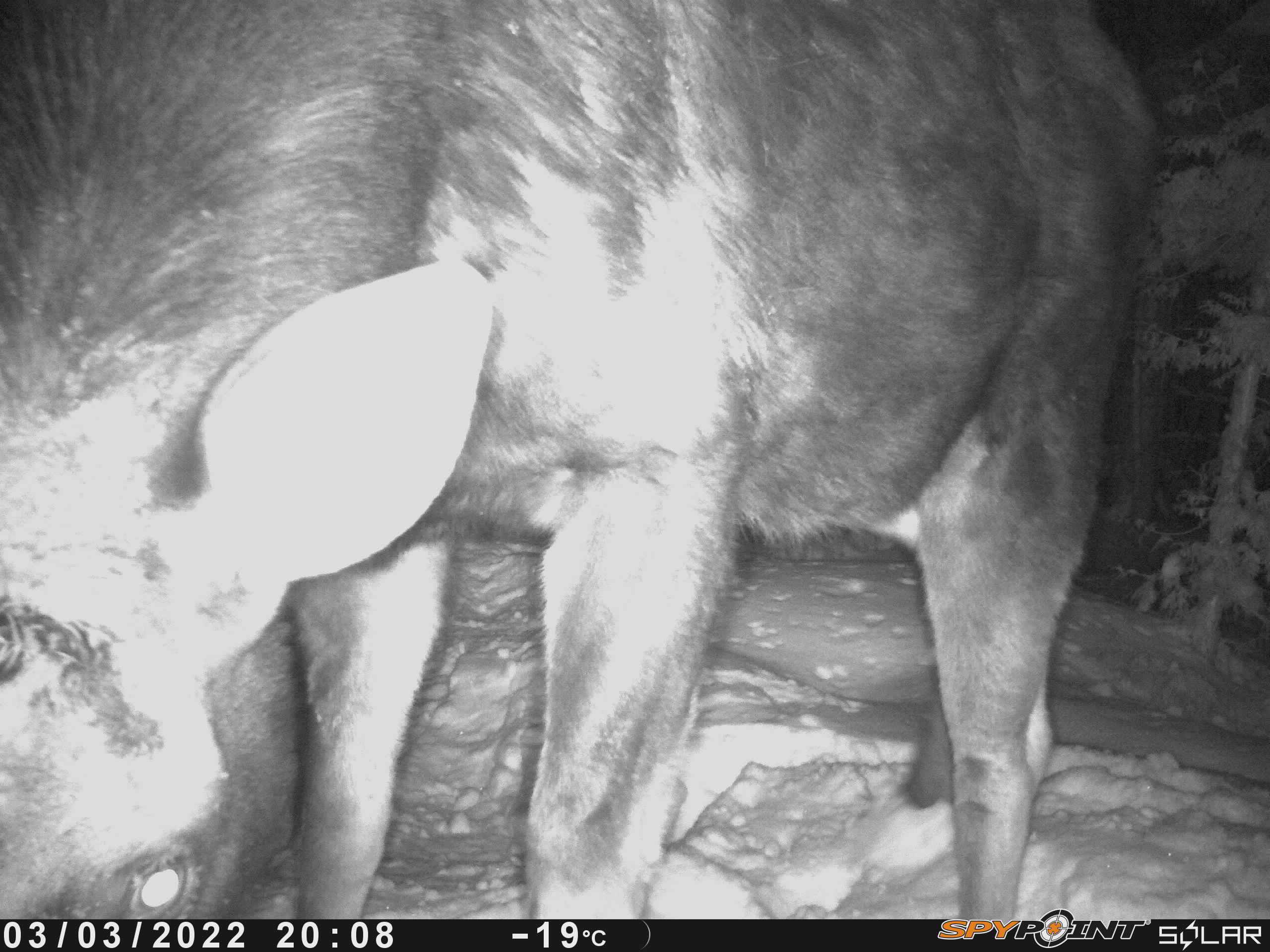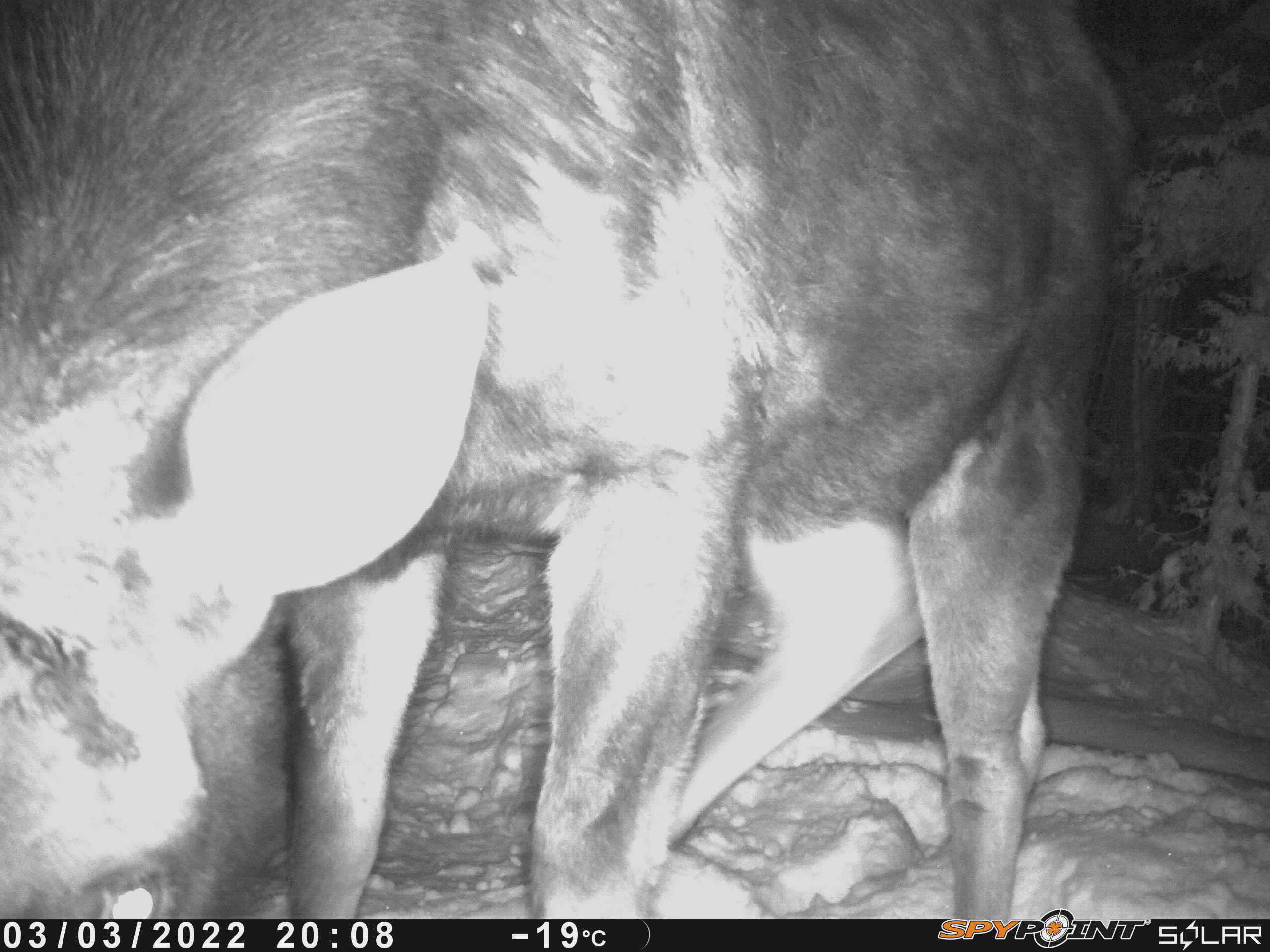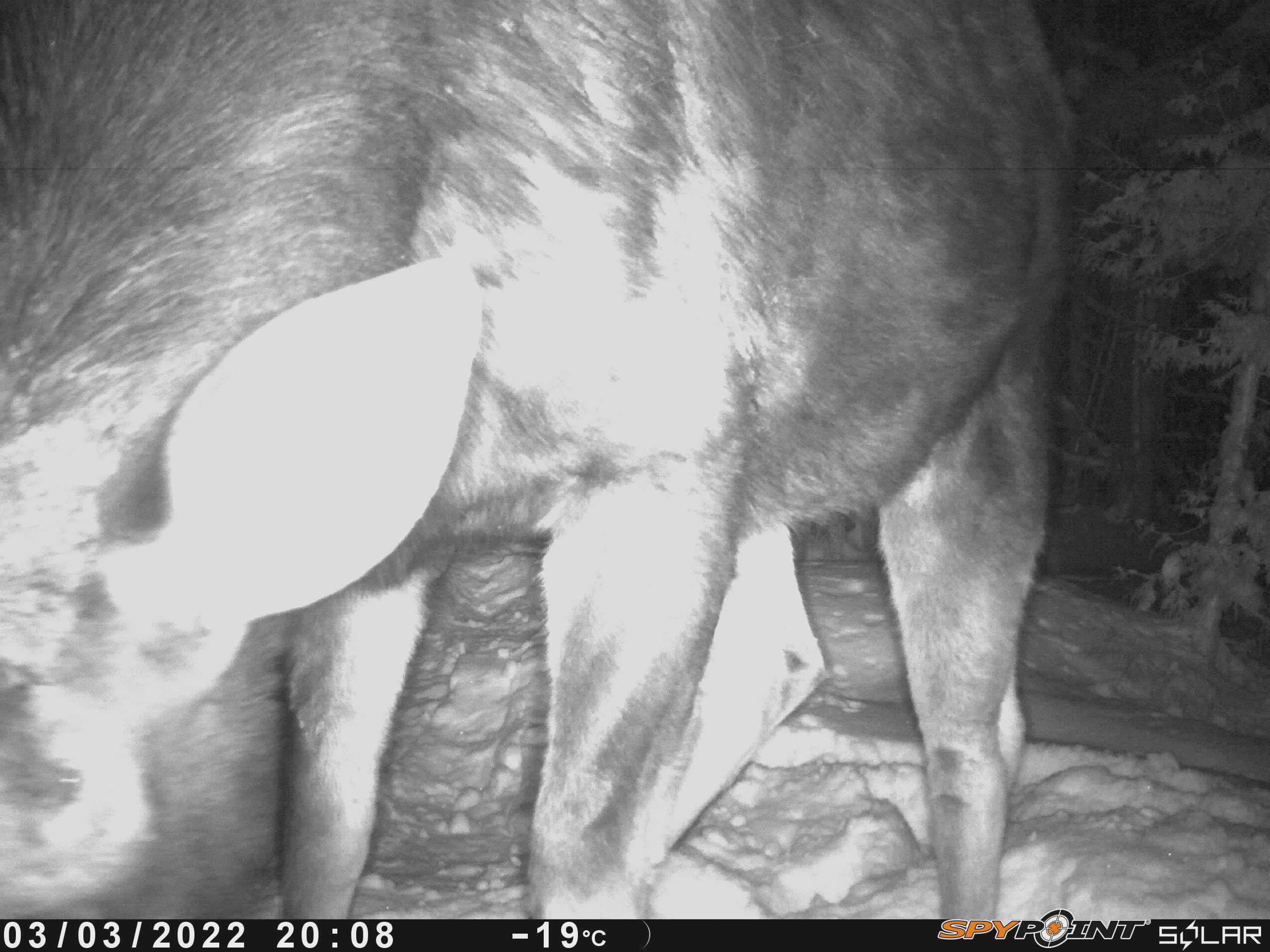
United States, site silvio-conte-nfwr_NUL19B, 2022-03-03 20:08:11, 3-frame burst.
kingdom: Animalia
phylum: Chordata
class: Mammalia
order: Artiodactyla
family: Cervidae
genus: Alces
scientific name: Alces alces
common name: moose